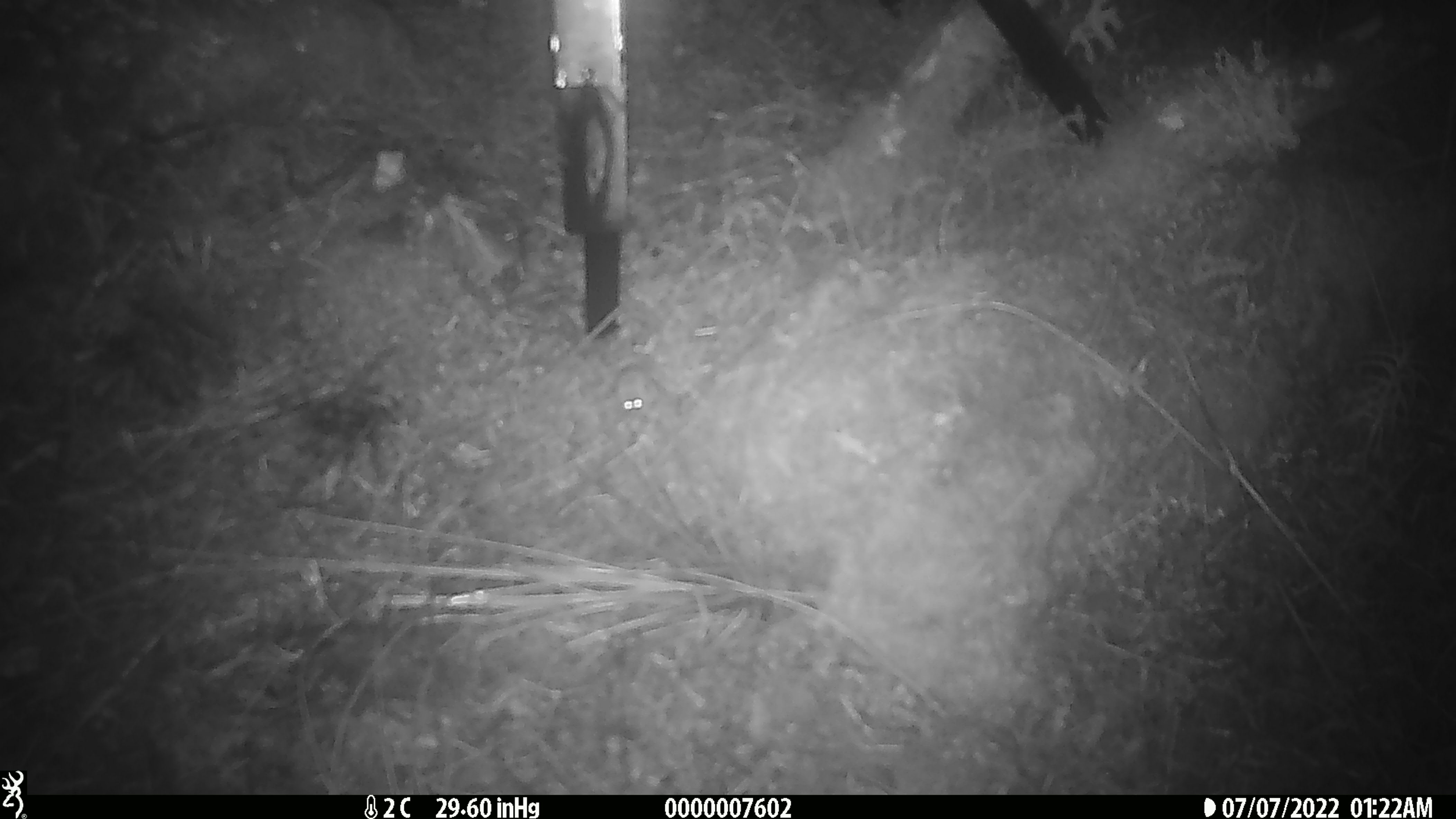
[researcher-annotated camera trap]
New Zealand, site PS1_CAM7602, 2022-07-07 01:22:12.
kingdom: Animalia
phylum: Chordata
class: Mammalia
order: Rodentia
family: Muridae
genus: Mus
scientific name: Mus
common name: mouse